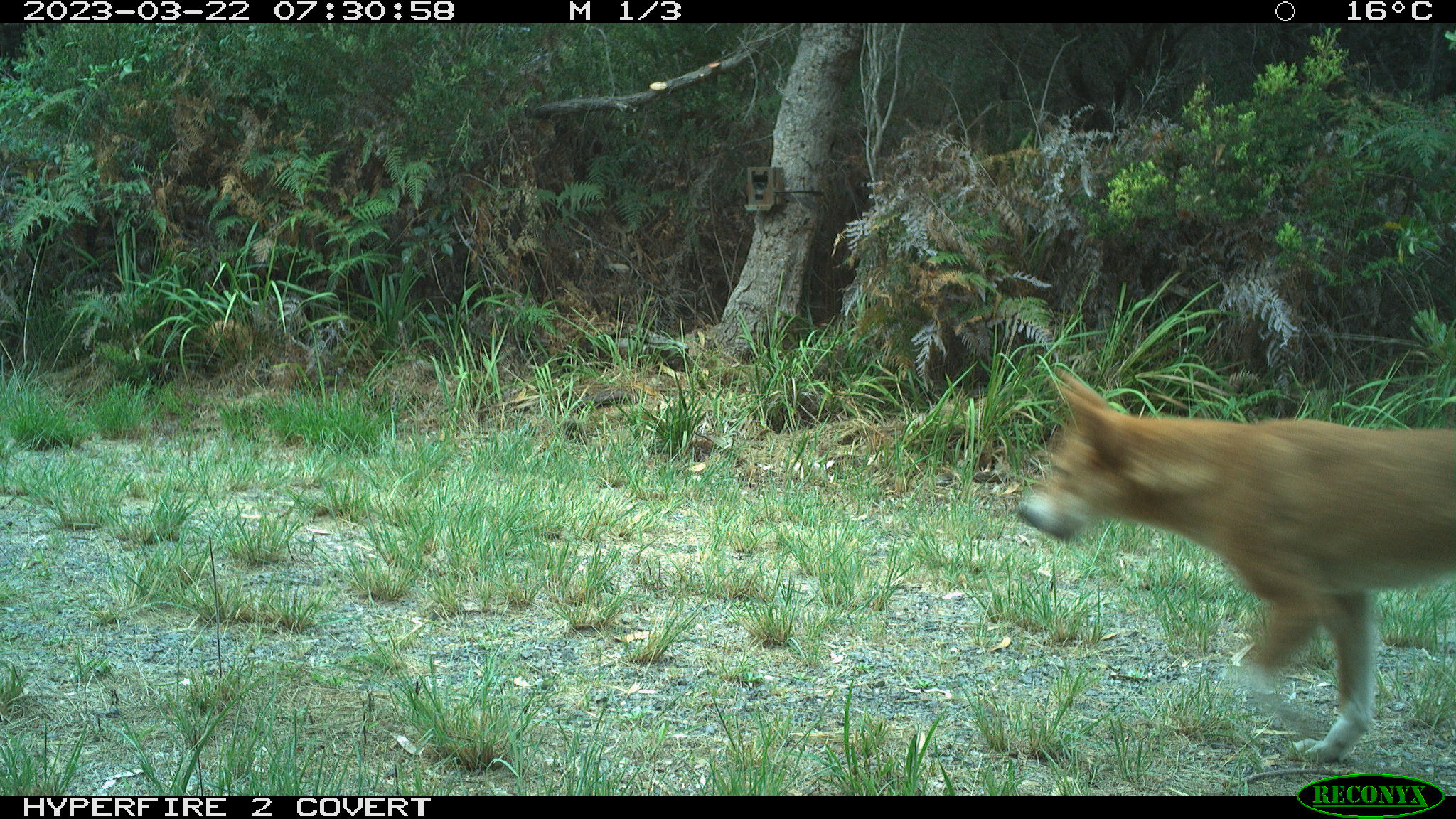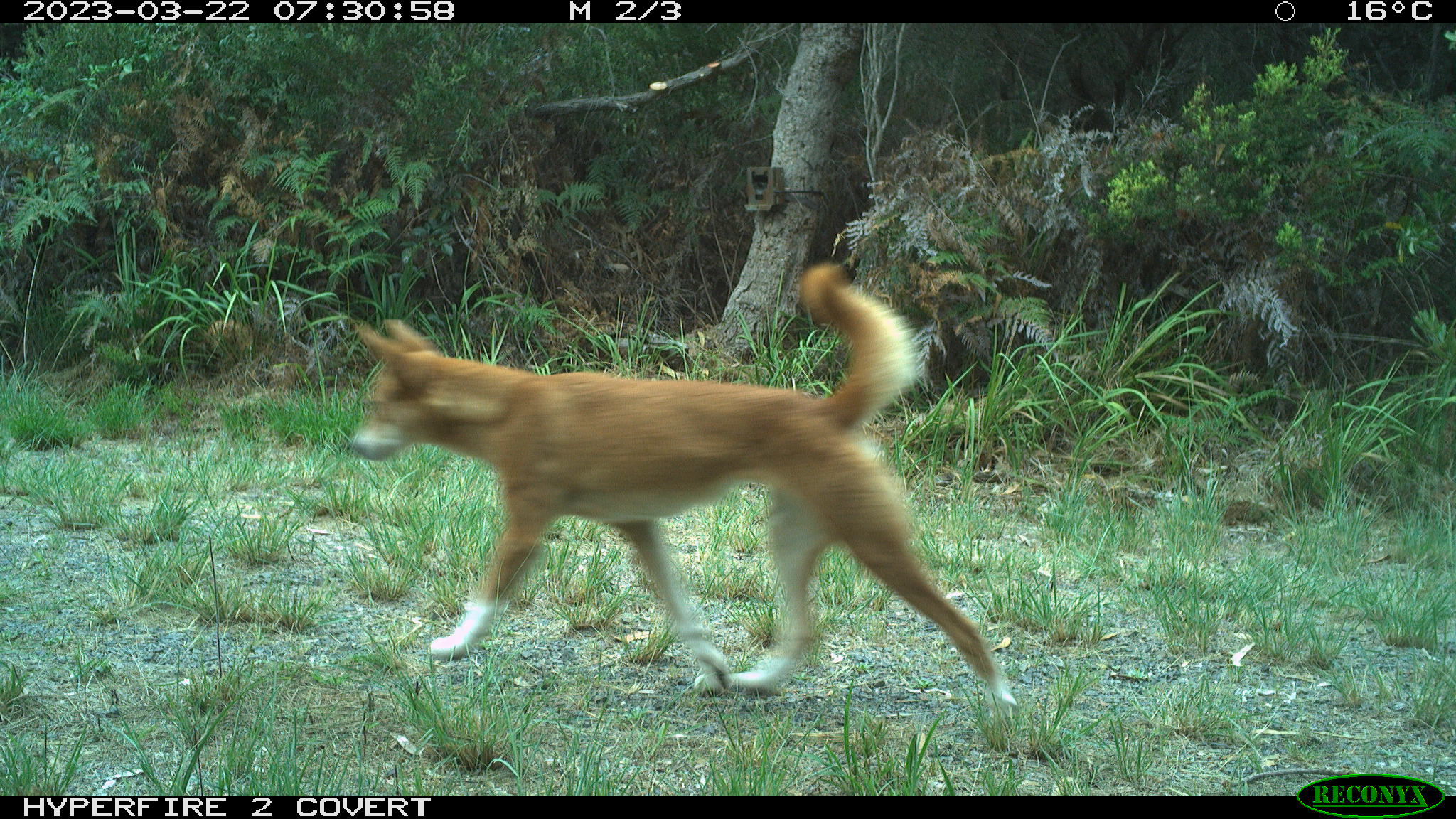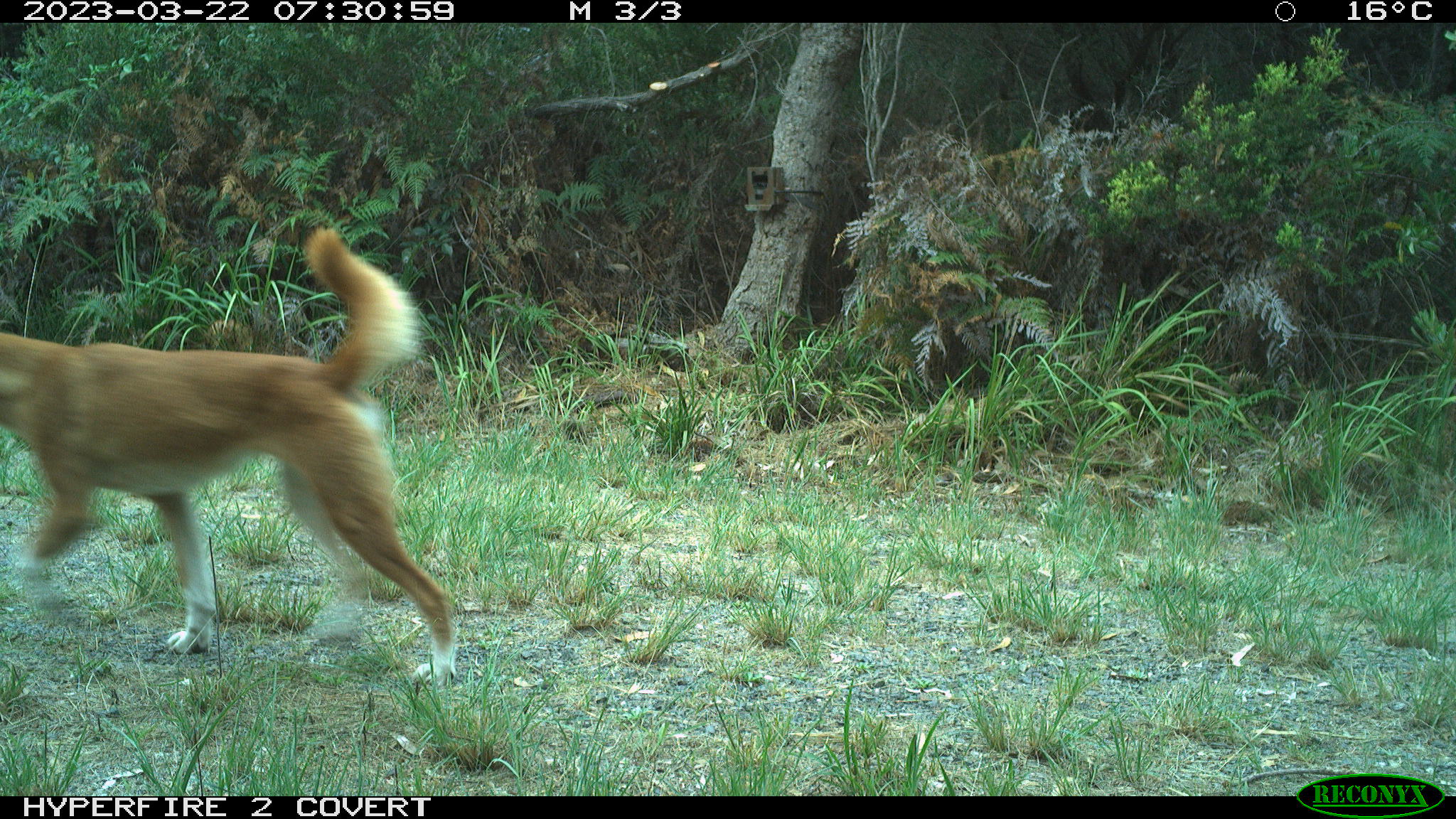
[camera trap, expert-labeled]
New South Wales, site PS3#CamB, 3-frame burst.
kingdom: Animalia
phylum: Chordata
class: Mammalia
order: Carnivora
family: Canidae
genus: Canis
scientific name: Canis familiaris dingo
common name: dingo